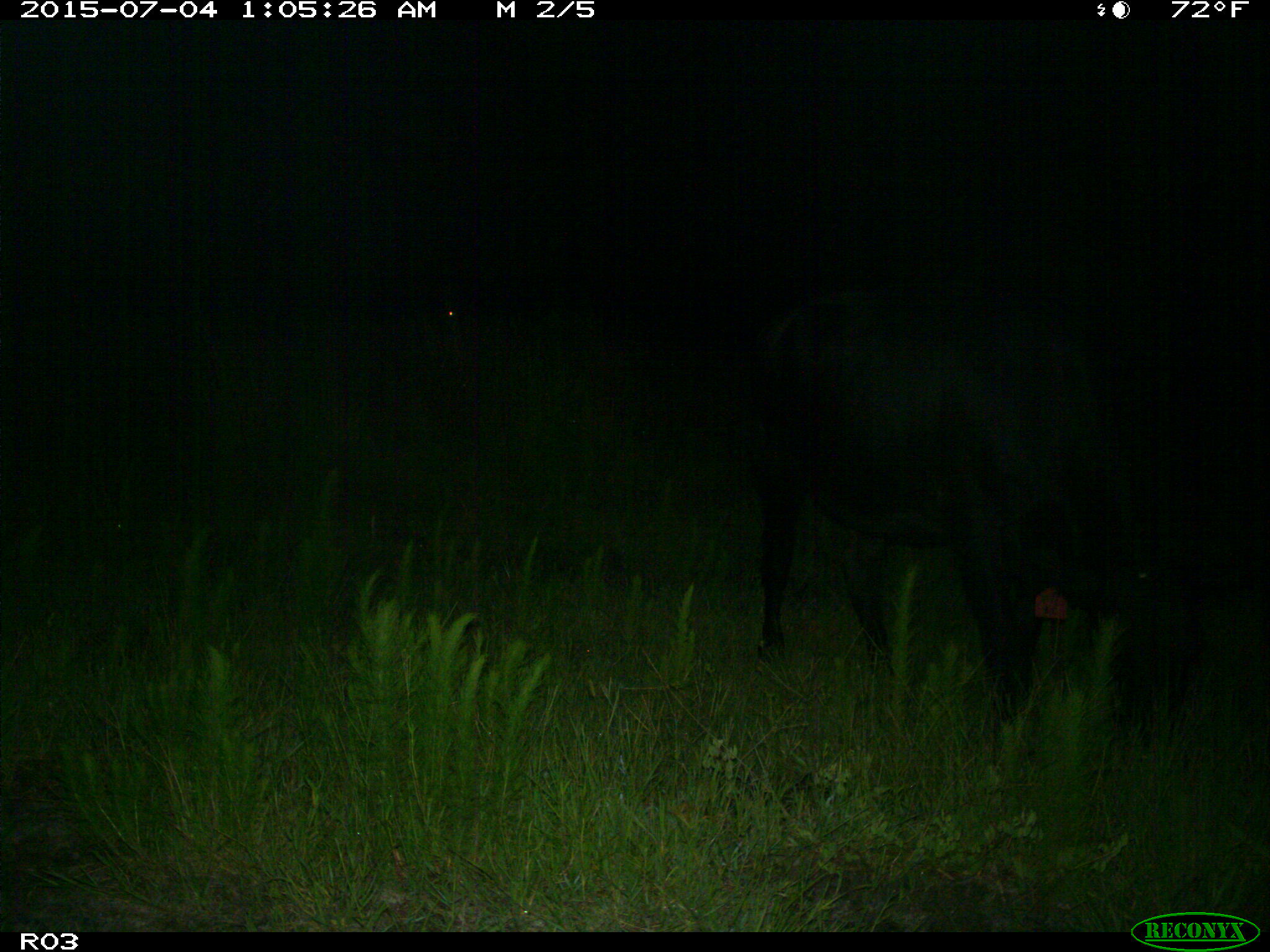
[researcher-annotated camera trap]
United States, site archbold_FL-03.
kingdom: Animalia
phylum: Chordata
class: Mammalia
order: Artiodactyla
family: Bovidae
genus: Bos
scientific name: Bos taurus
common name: domestic cow